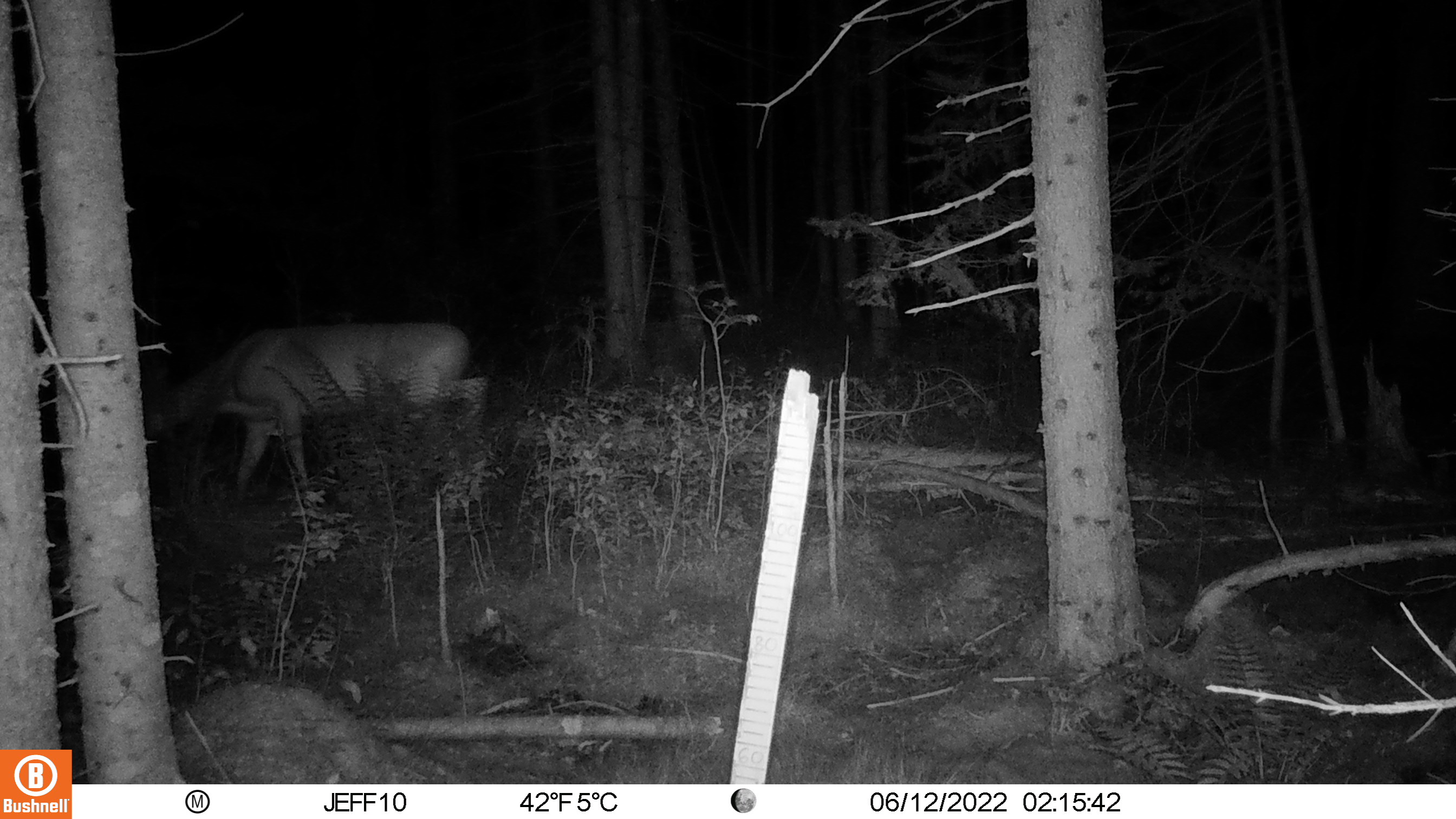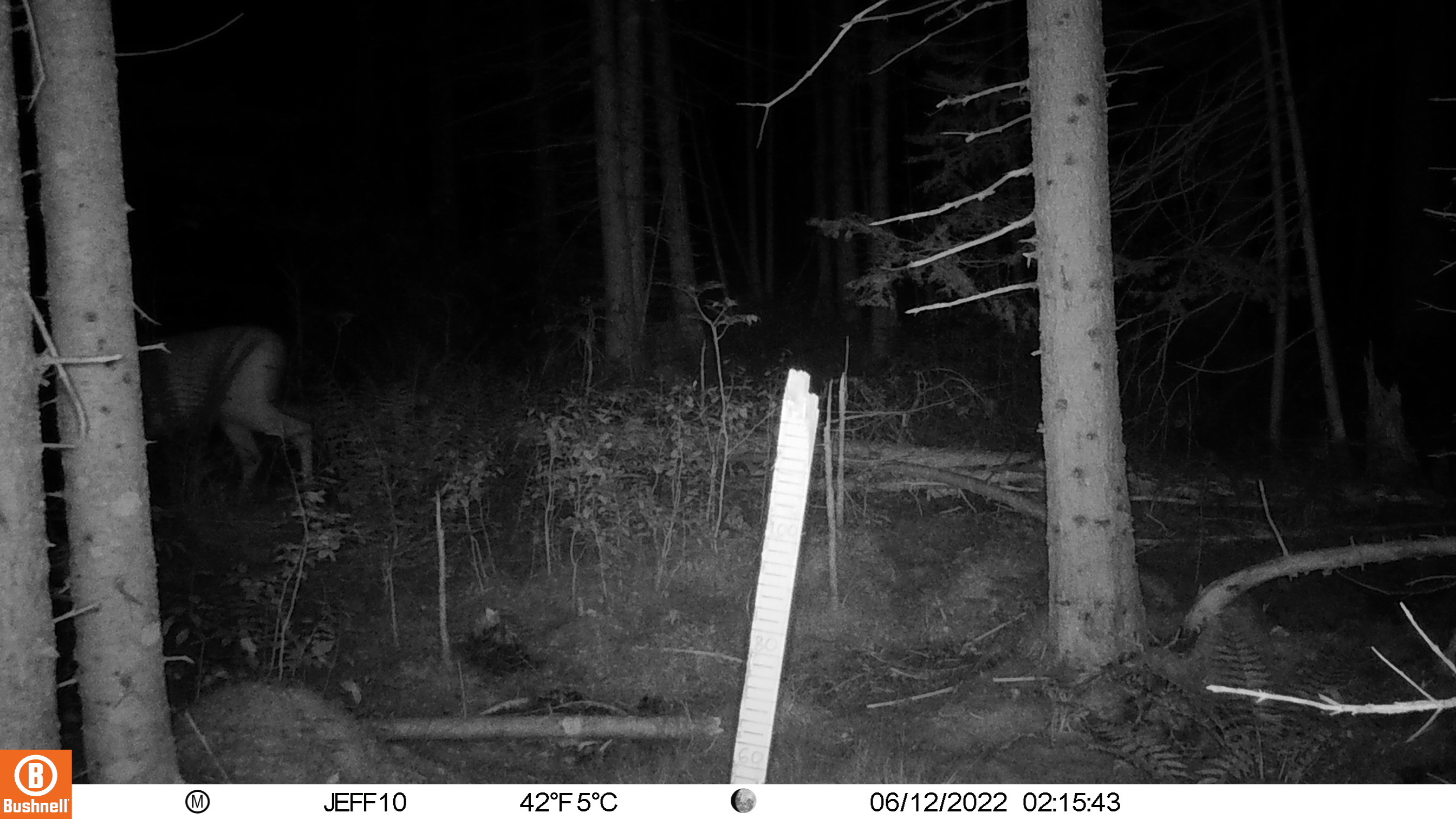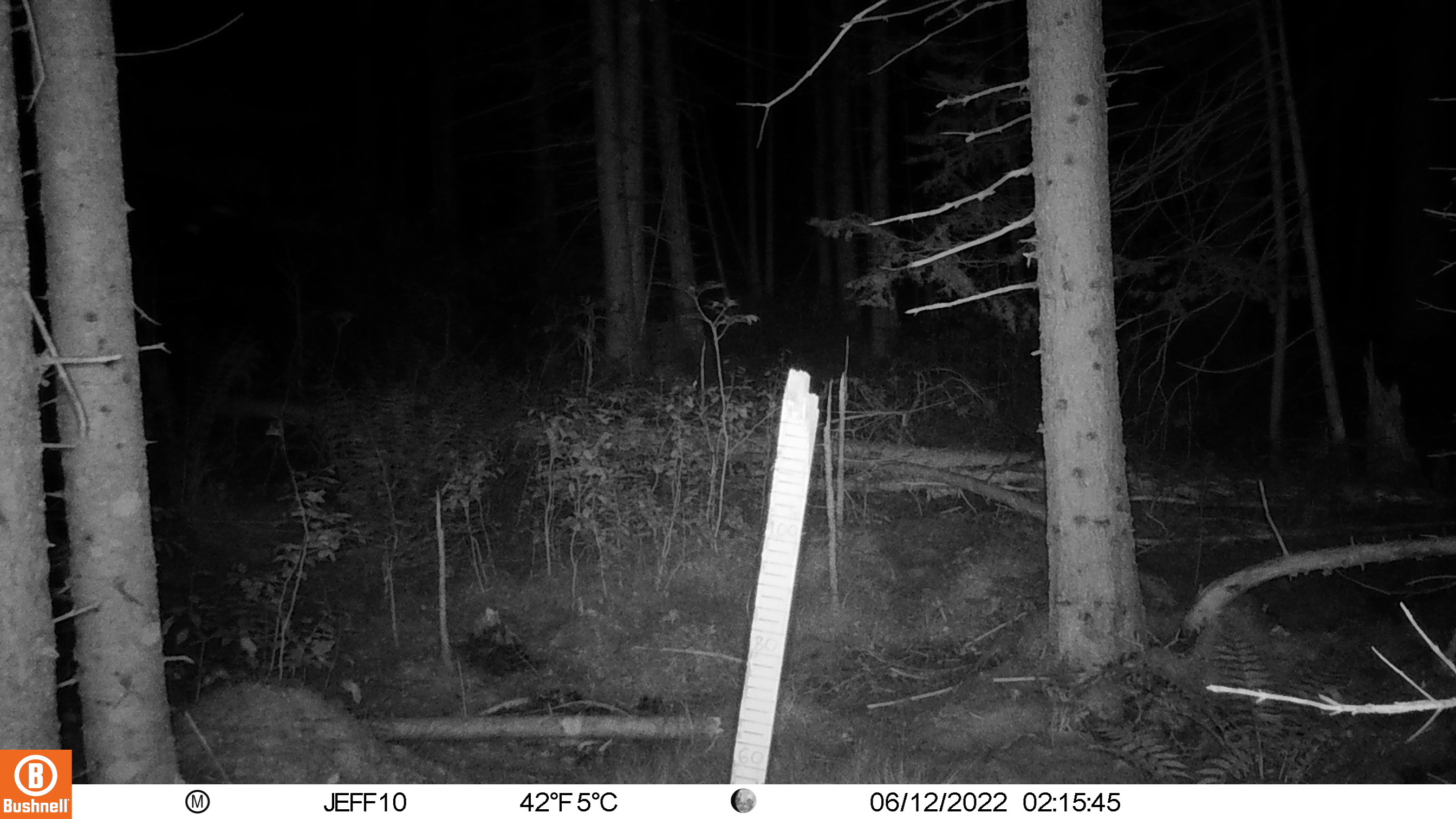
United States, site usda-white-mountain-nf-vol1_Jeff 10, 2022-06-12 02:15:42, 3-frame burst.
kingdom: Animalia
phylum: Chordata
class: Mammalia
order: Artiodactyla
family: Cervidae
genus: Odocoileus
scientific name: Odocoileus virginianus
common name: white-tailed deer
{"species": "white-tailed deer (Odocoileus virginianus)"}